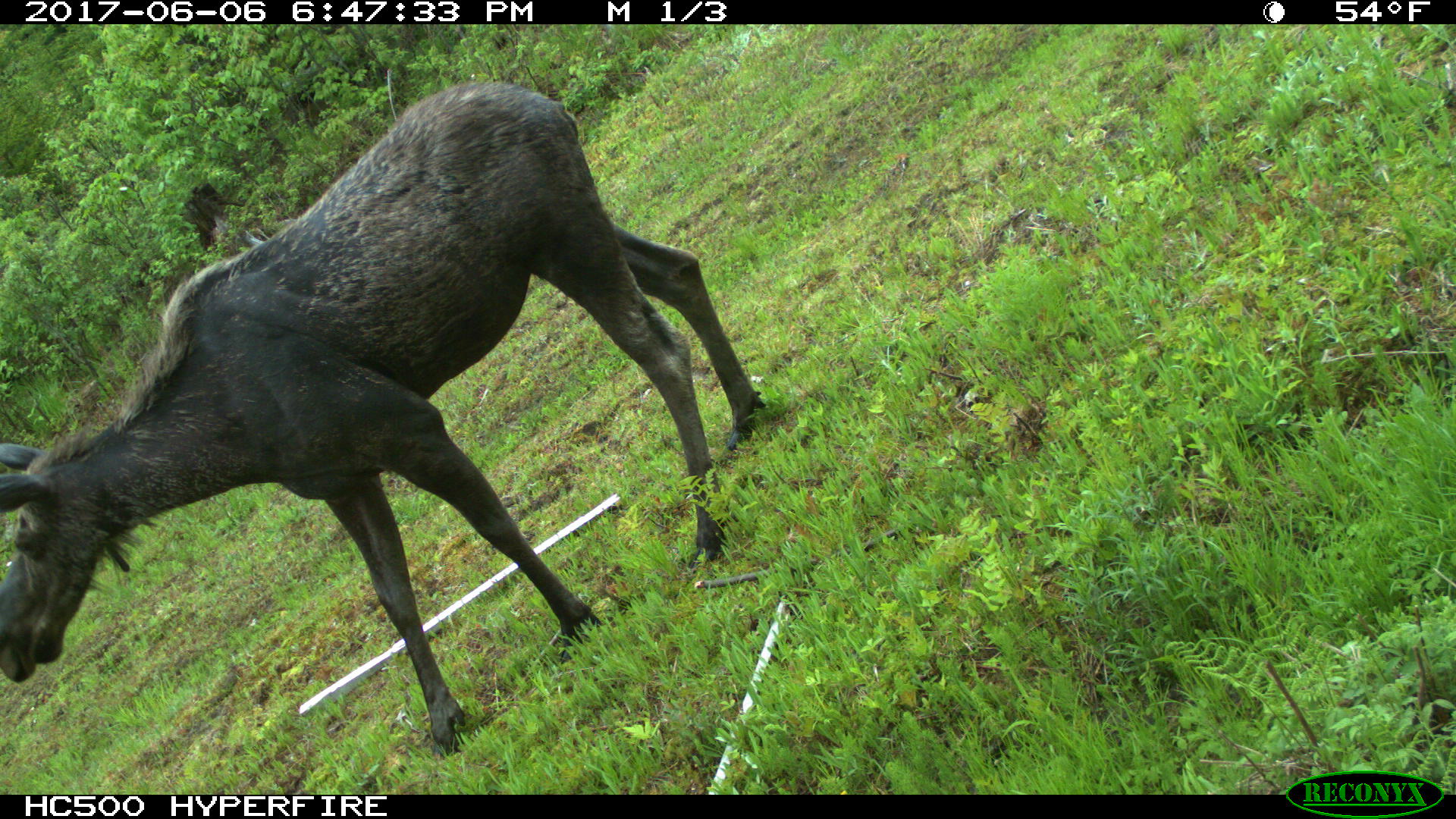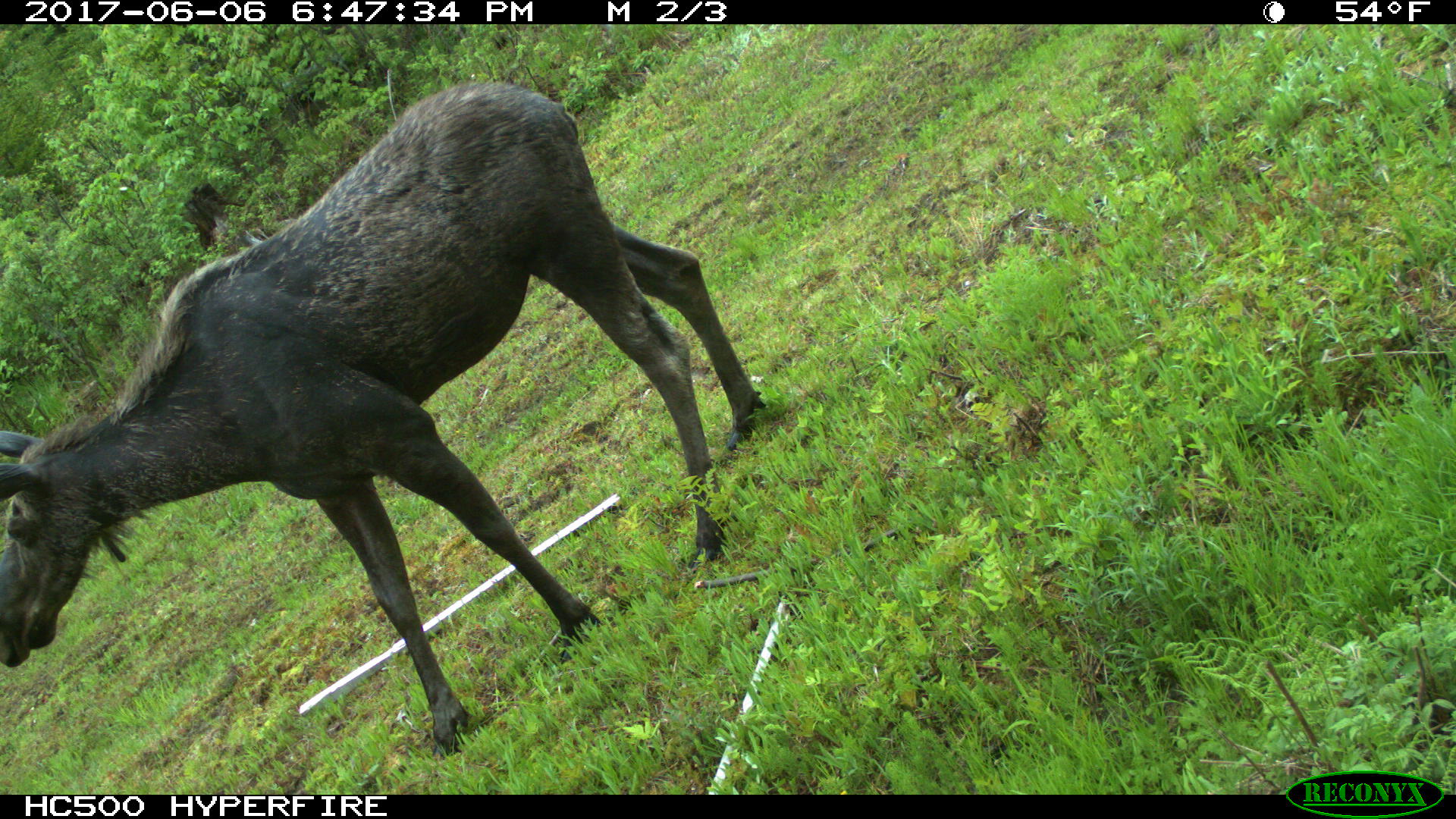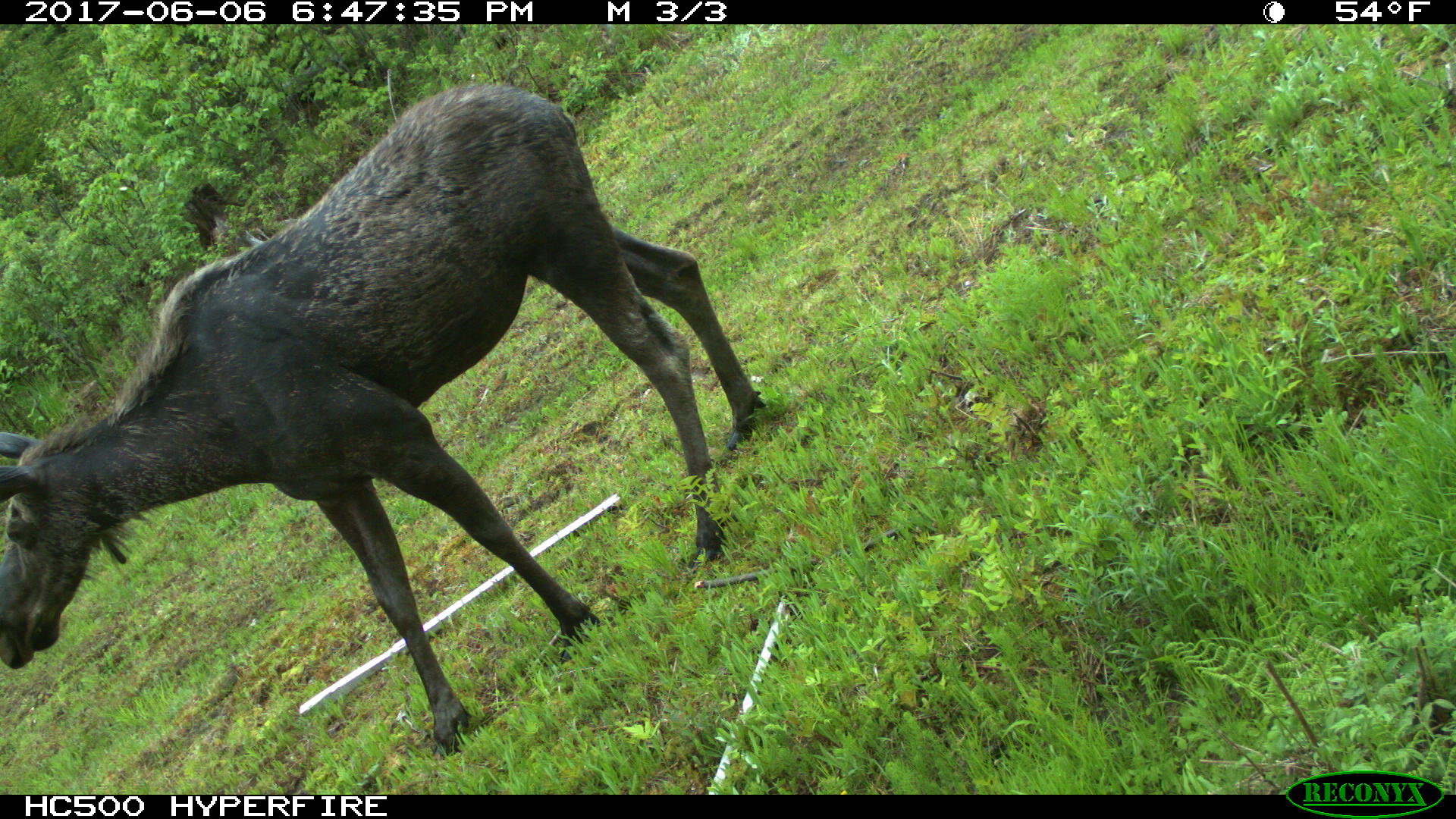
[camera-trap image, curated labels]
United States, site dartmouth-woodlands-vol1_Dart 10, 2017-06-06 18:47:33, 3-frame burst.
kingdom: Animalia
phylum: Chordata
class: Mammalia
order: Artiodactyla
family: Cervidae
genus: Alces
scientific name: Alces alces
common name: moose